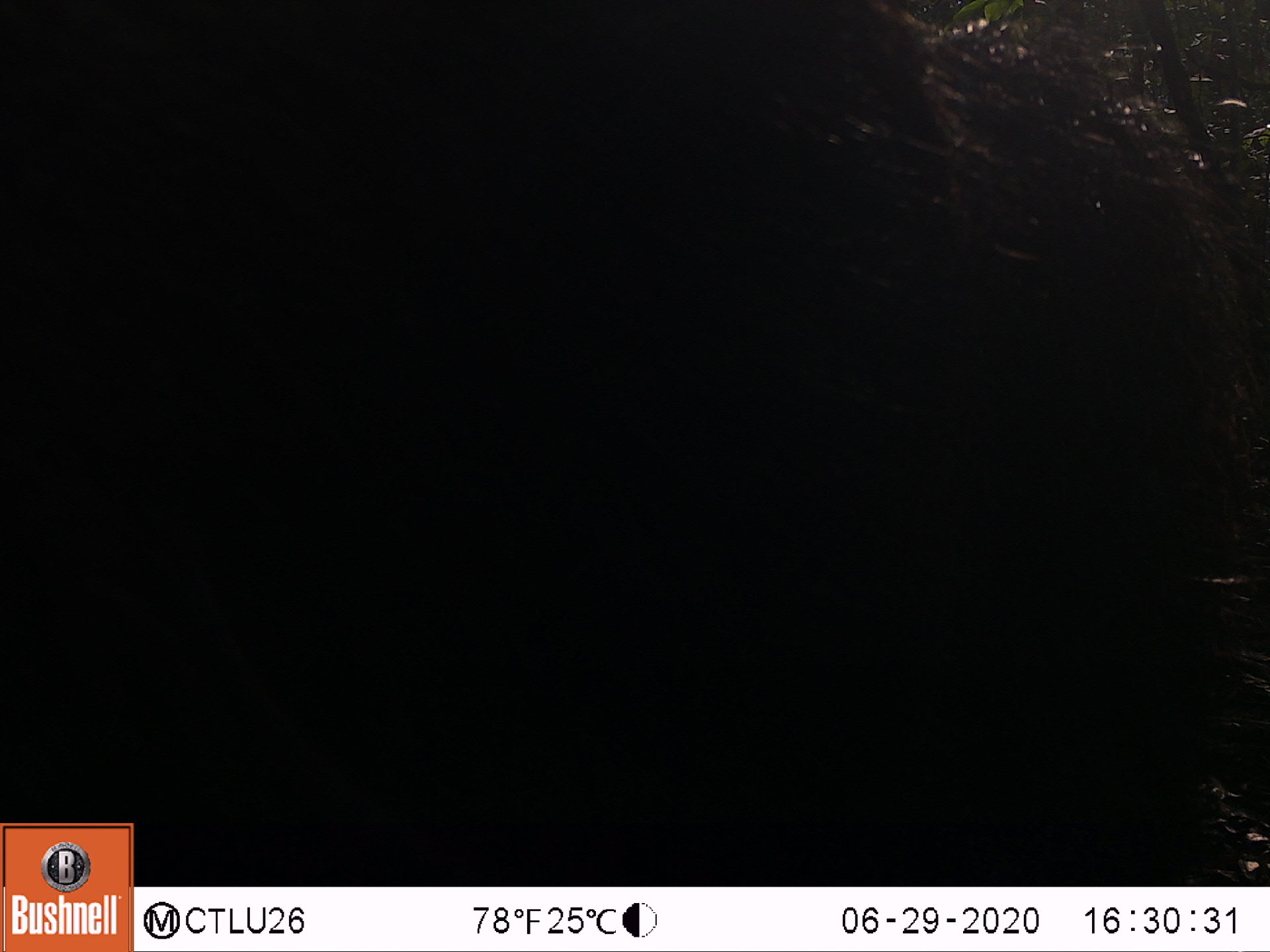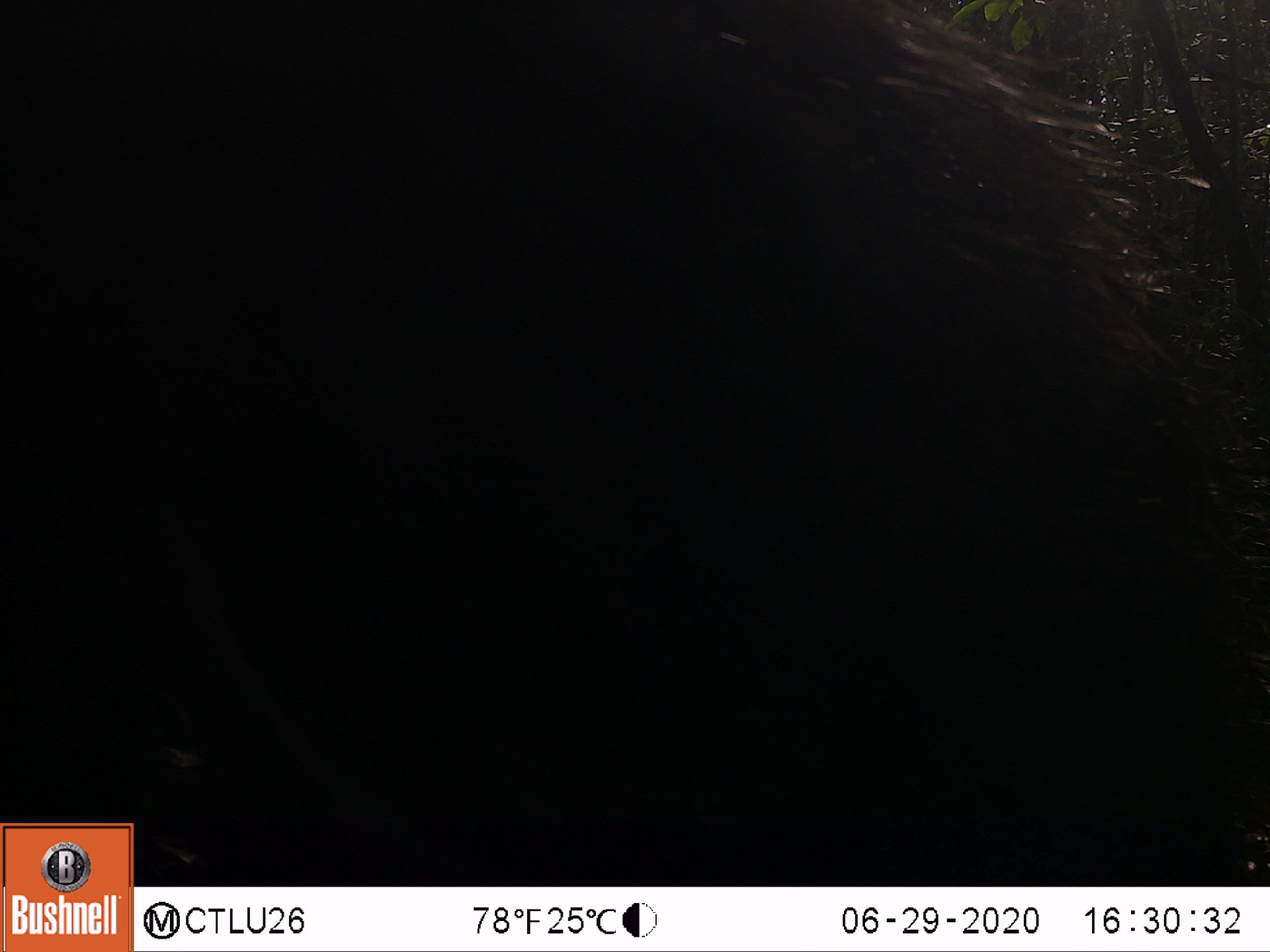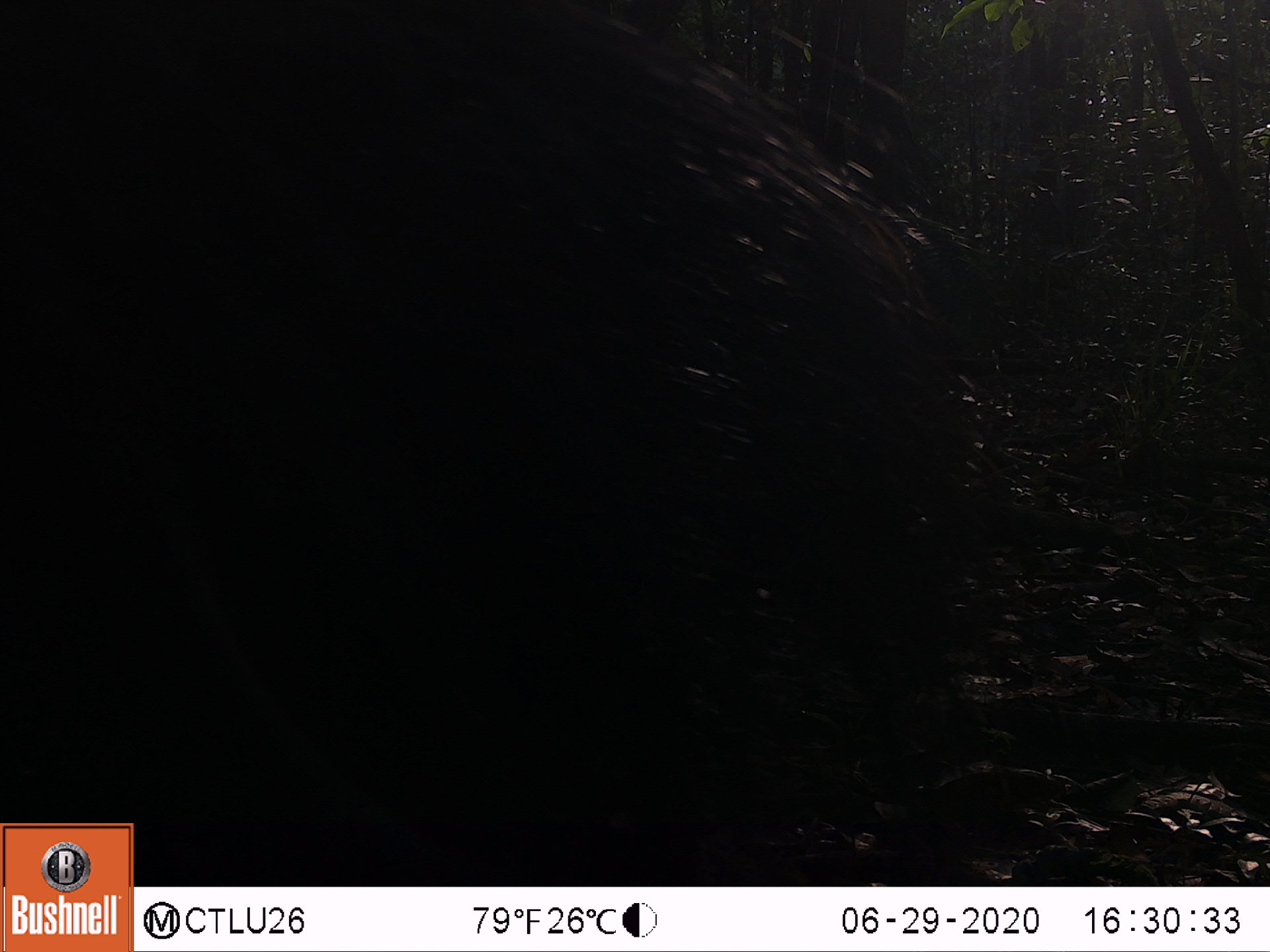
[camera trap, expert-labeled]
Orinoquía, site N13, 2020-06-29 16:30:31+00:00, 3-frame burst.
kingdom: Animalia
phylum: Chordata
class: Mammalia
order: Pilosa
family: Myrmecophagidae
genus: Myrmecophaga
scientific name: Myrmecophaga tridactyla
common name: giant anteater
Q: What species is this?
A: Giant anteater (Myrmecophaga tridactyla).